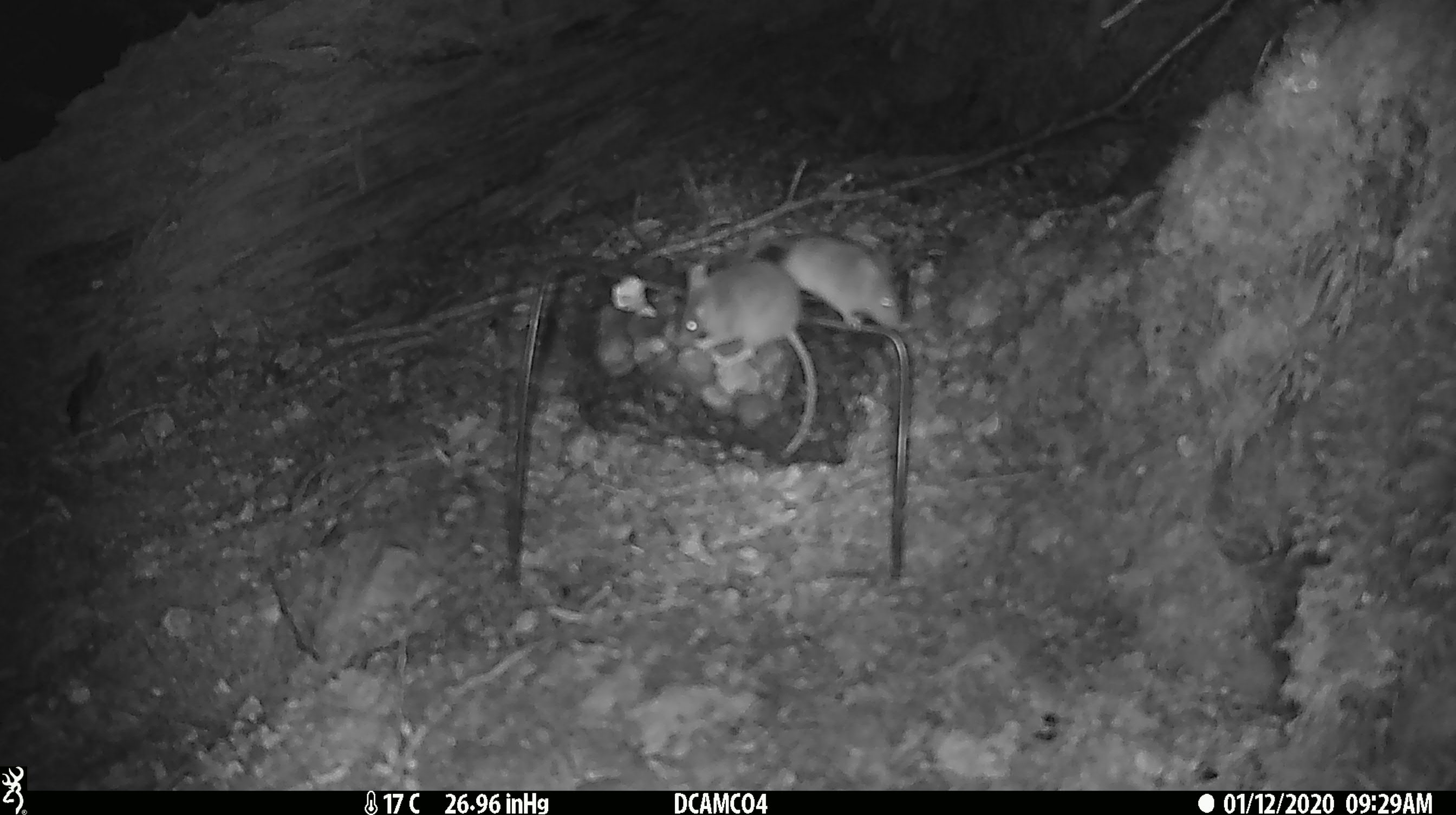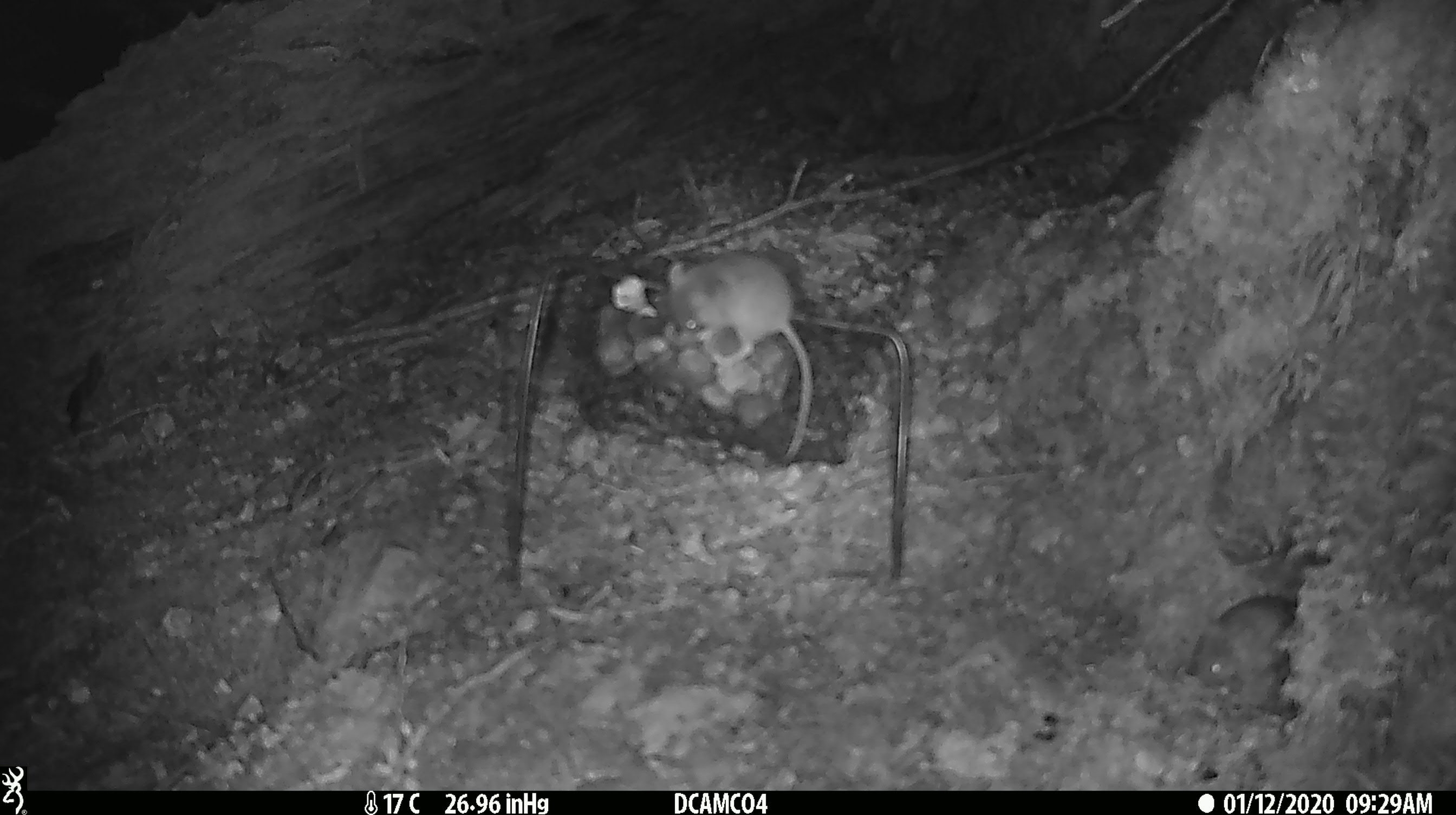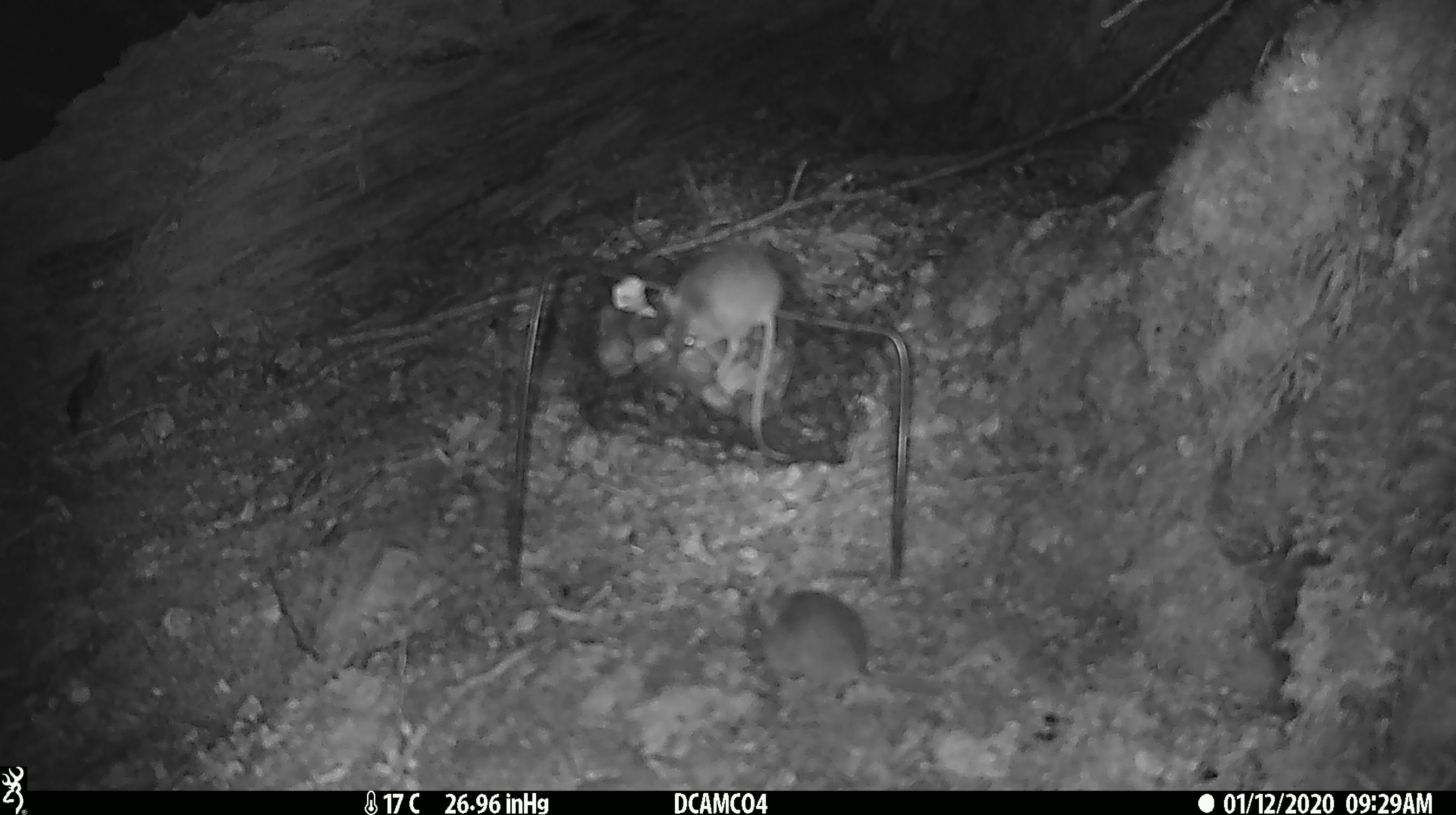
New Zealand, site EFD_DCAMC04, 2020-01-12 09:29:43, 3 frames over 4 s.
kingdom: Animalia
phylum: Chordata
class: Mammalia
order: Rodentia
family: Muridae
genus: Mus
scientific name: Mus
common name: mouse